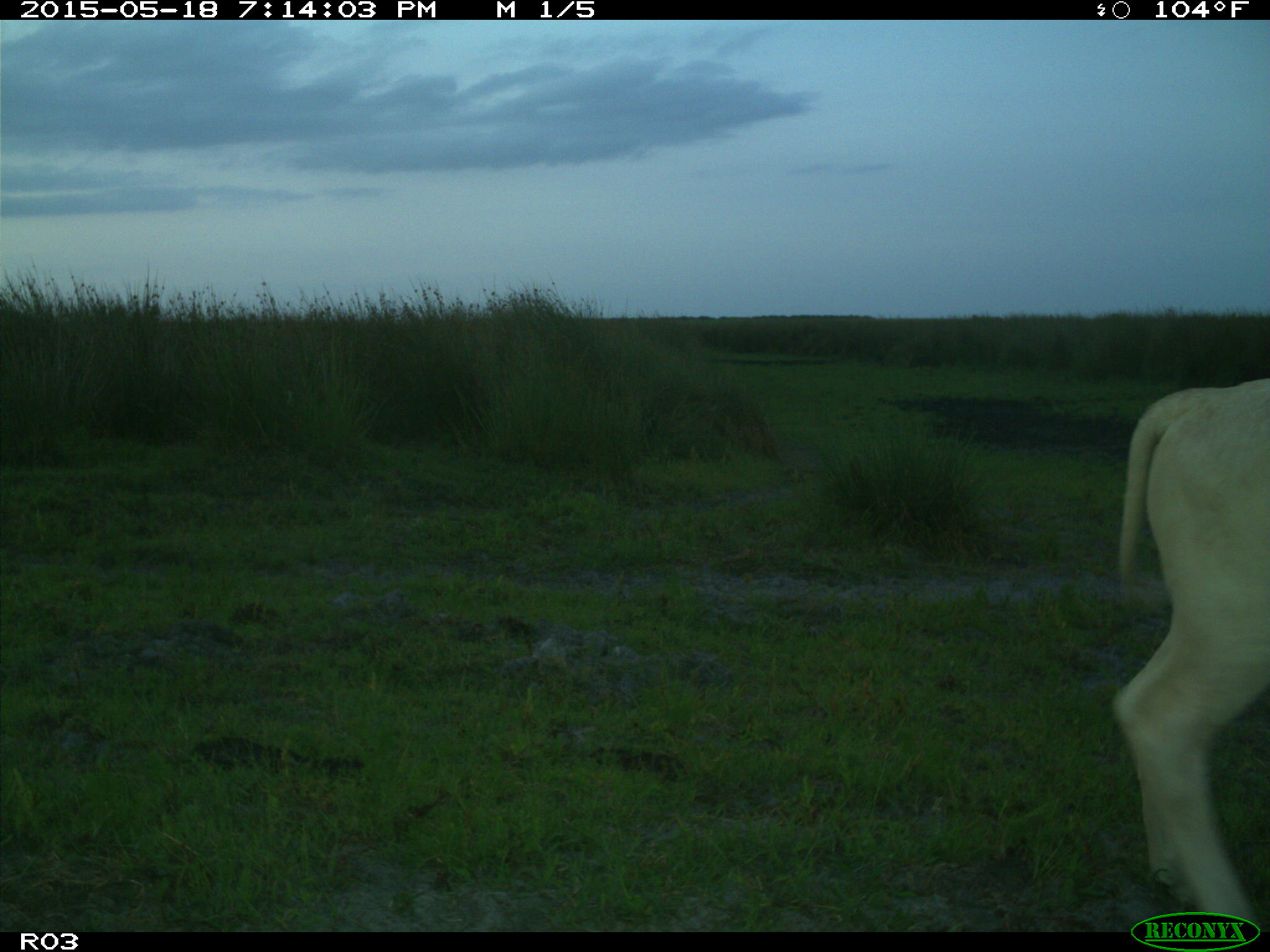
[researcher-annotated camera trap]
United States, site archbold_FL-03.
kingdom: Animalia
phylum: Chordata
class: Mammalia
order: Artiodactyla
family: Bovidae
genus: Bos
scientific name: Bos taurus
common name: domestic cow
Bos taurus (domestic cow).